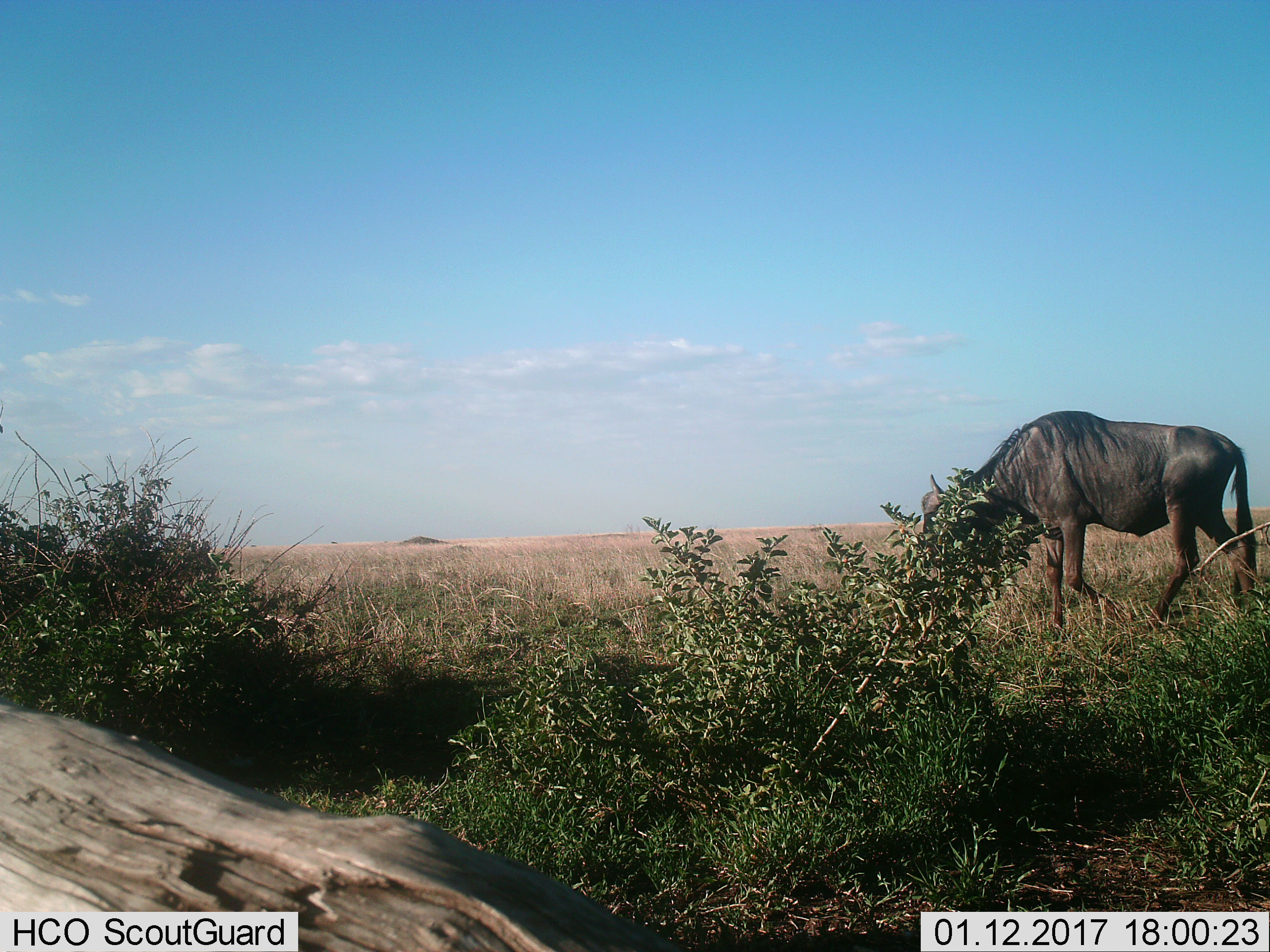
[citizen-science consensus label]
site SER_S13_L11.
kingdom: Animalia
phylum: Chordata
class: Mammalia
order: Artiodactyla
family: Bovidae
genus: Connochaetes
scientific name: Connochaetes taurinus taurinus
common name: blue wildebeest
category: wildebeestblue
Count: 1.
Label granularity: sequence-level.